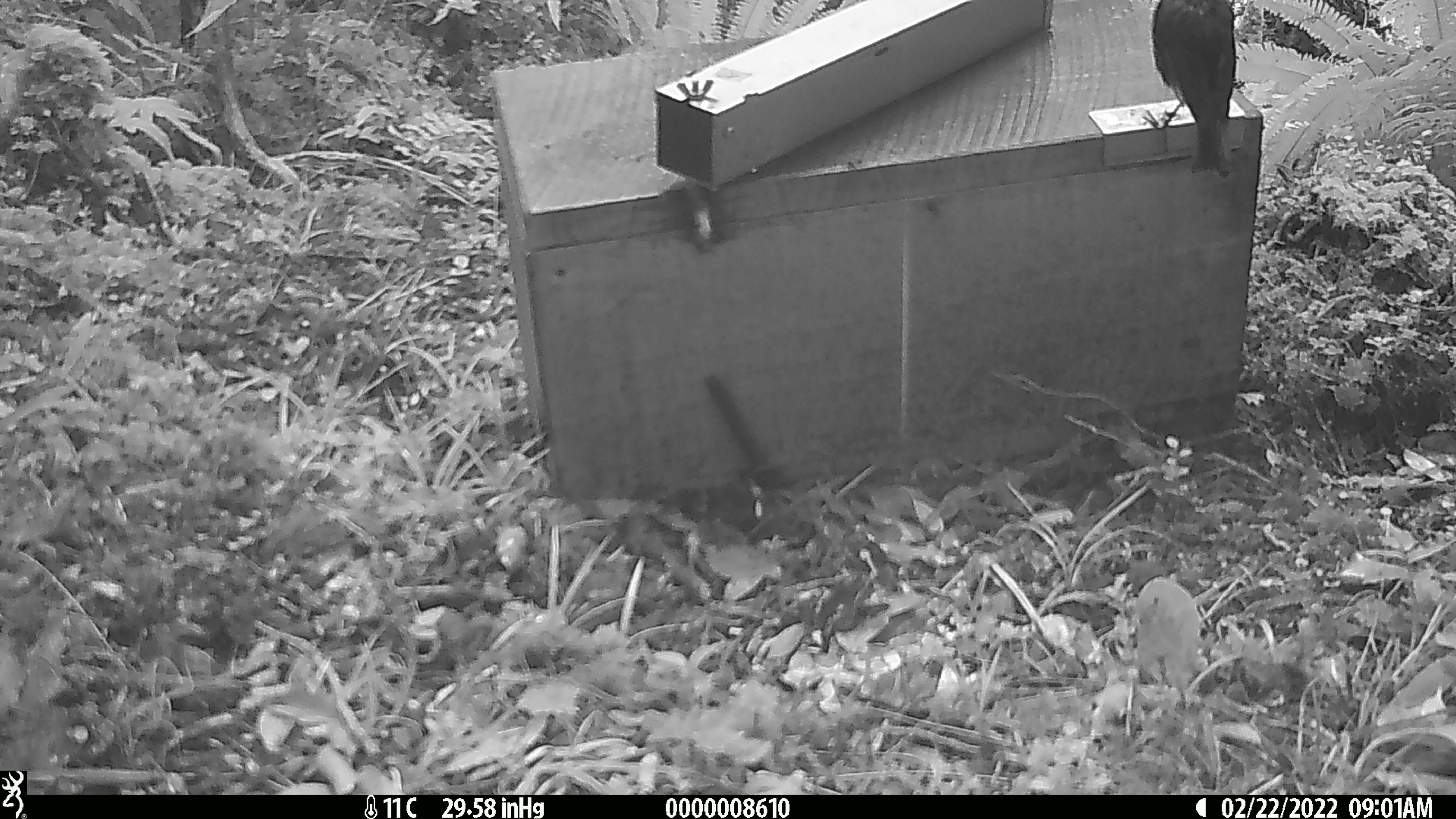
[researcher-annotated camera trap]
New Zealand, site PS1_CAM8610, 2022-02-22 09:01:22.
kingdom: Animalia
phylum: Chordata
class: Aves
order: Passeriformes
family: Petroicidae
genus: Petroica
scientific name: Petroica australis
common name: new zealand robin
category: robin